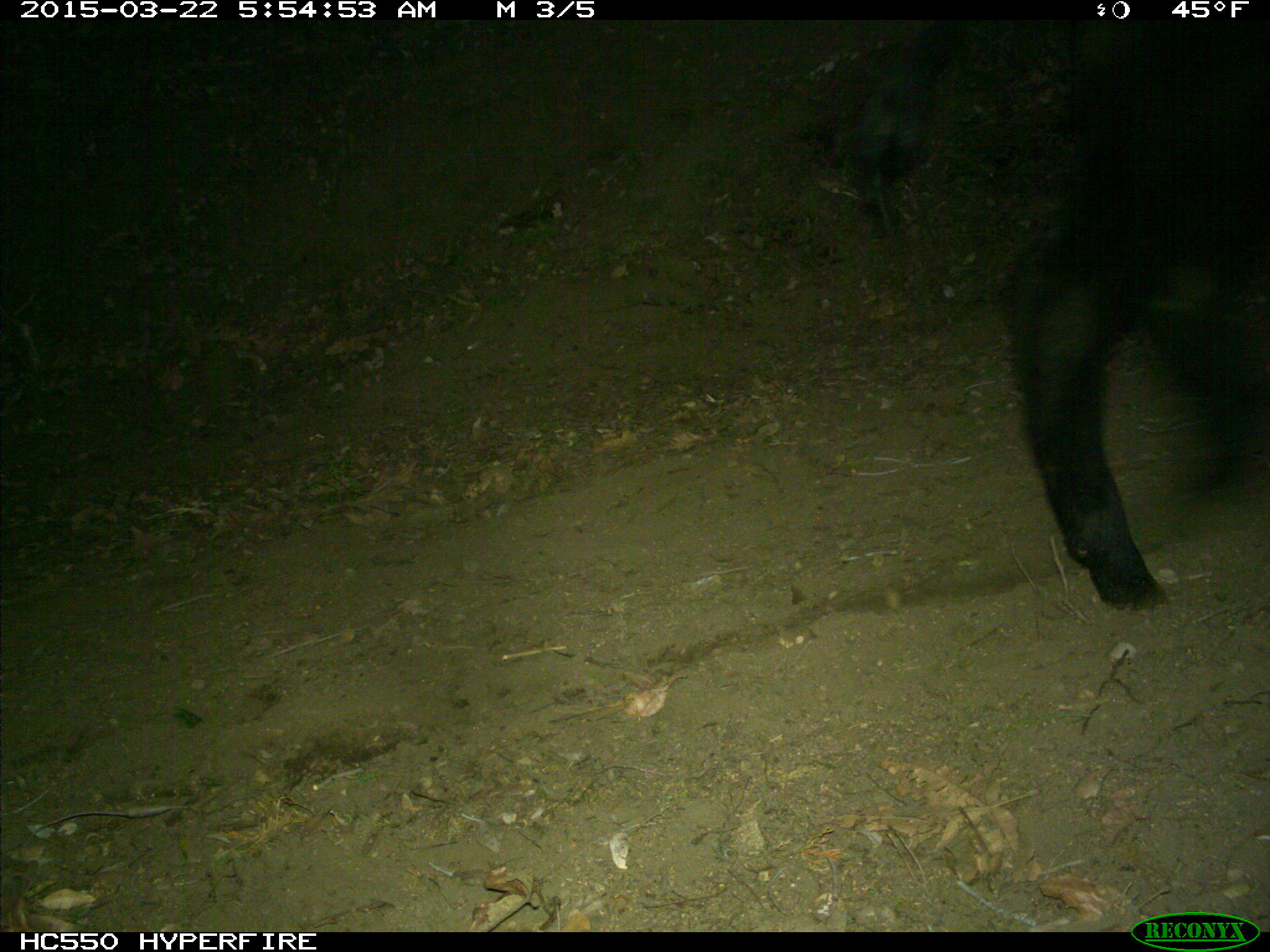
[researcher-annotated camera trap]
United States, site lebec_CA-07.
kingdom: Animalia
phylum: Chordata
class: Mammalia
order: Artiodactyla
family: Bovidae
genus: Bos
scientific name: Bos taurus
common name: domestic cow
Bos taurus (domestic cow).